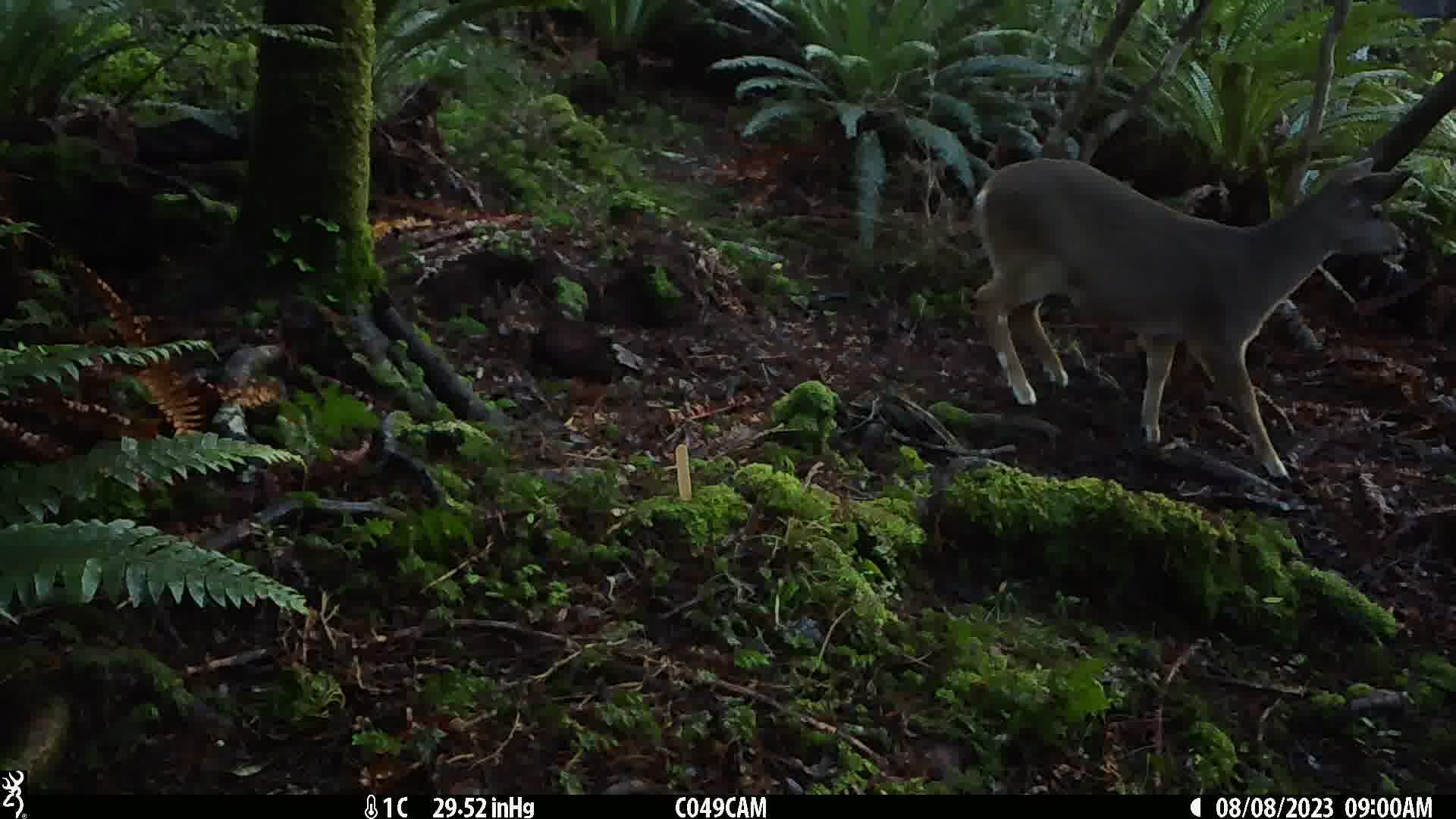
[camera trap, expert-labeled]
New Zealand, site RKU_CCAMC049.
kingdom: Animalia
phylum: Chordata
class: Mammalia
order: Artiodactyla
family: Cervidae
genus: Odocoileus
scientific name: Odocoileus virginianus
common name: white-tailed deer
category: white tailed deer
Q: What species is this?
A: White tailed deer (white-tailed deer) (Odocoileus virginianus).